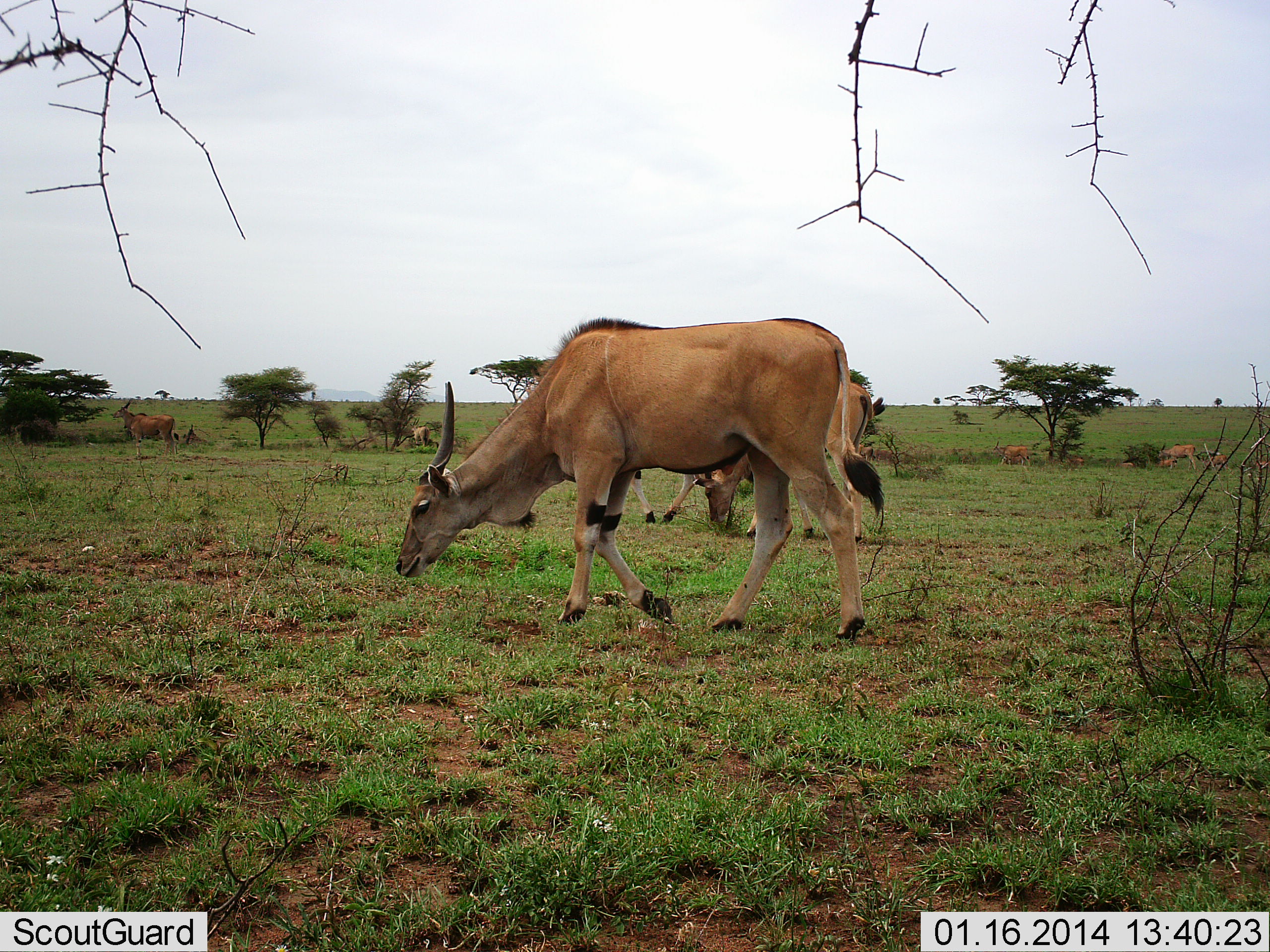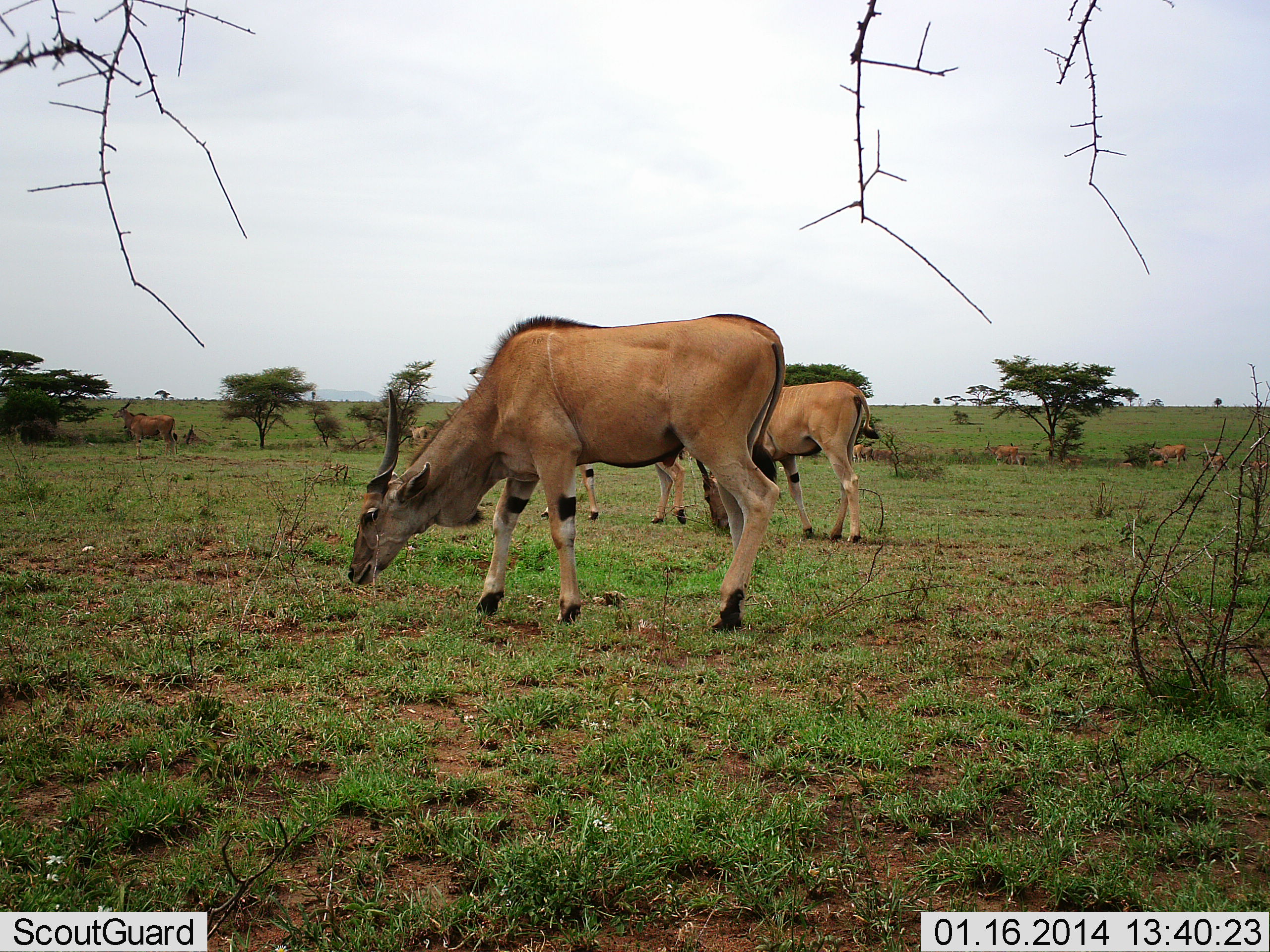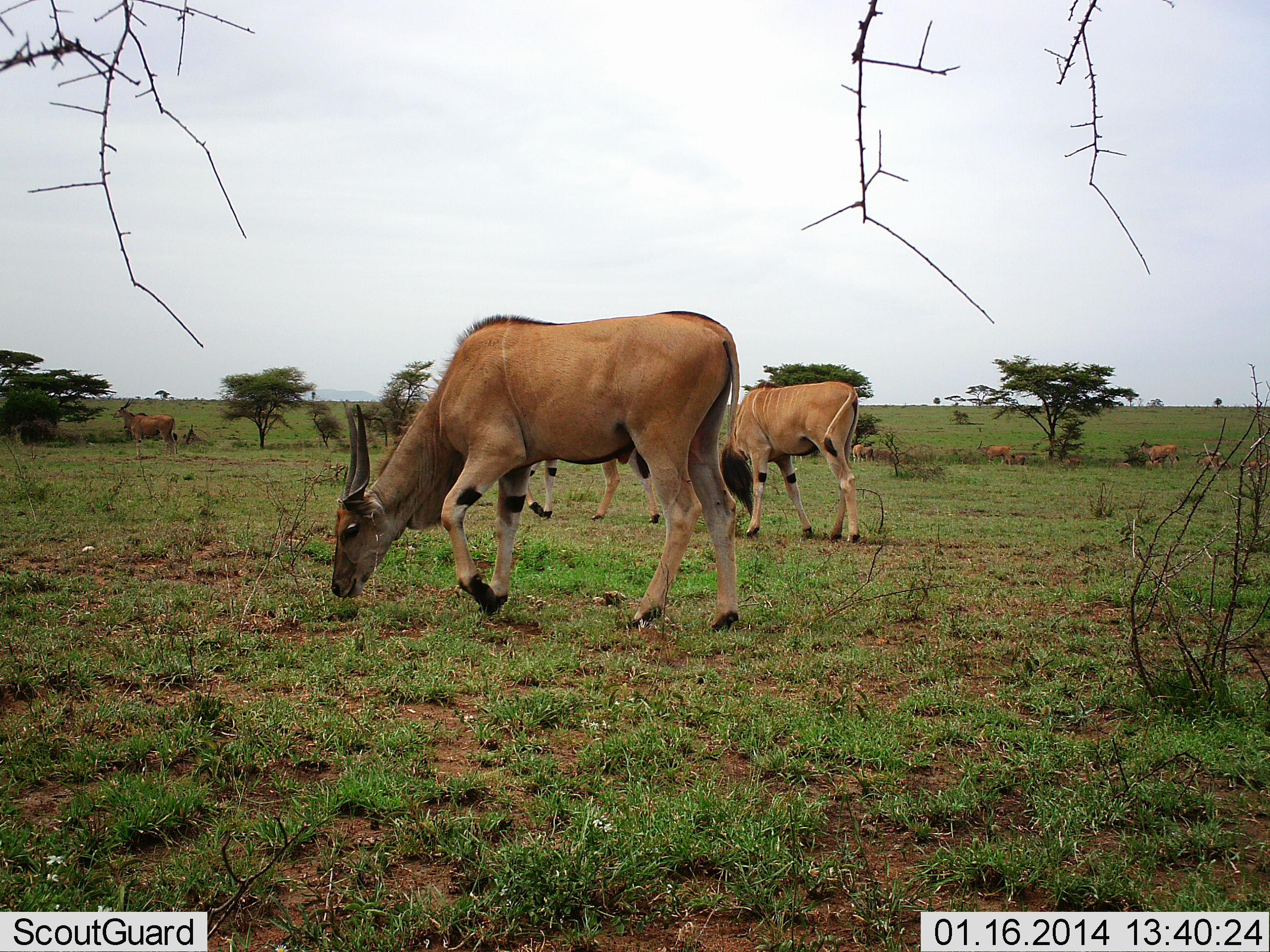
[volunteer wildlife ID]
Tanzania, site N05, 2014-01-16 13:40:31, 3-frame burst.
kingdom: Animalia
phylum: Chordata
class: Mammalia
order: Artiodactyla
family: Bovidae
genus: Tragelaphus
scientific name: Tragelaphus oryx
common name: eland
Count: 11-50.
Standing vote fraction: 50%.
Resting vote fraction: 0%.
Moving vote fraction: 60%.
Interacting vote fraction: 0%.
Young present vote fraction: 10%.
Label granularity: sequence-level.